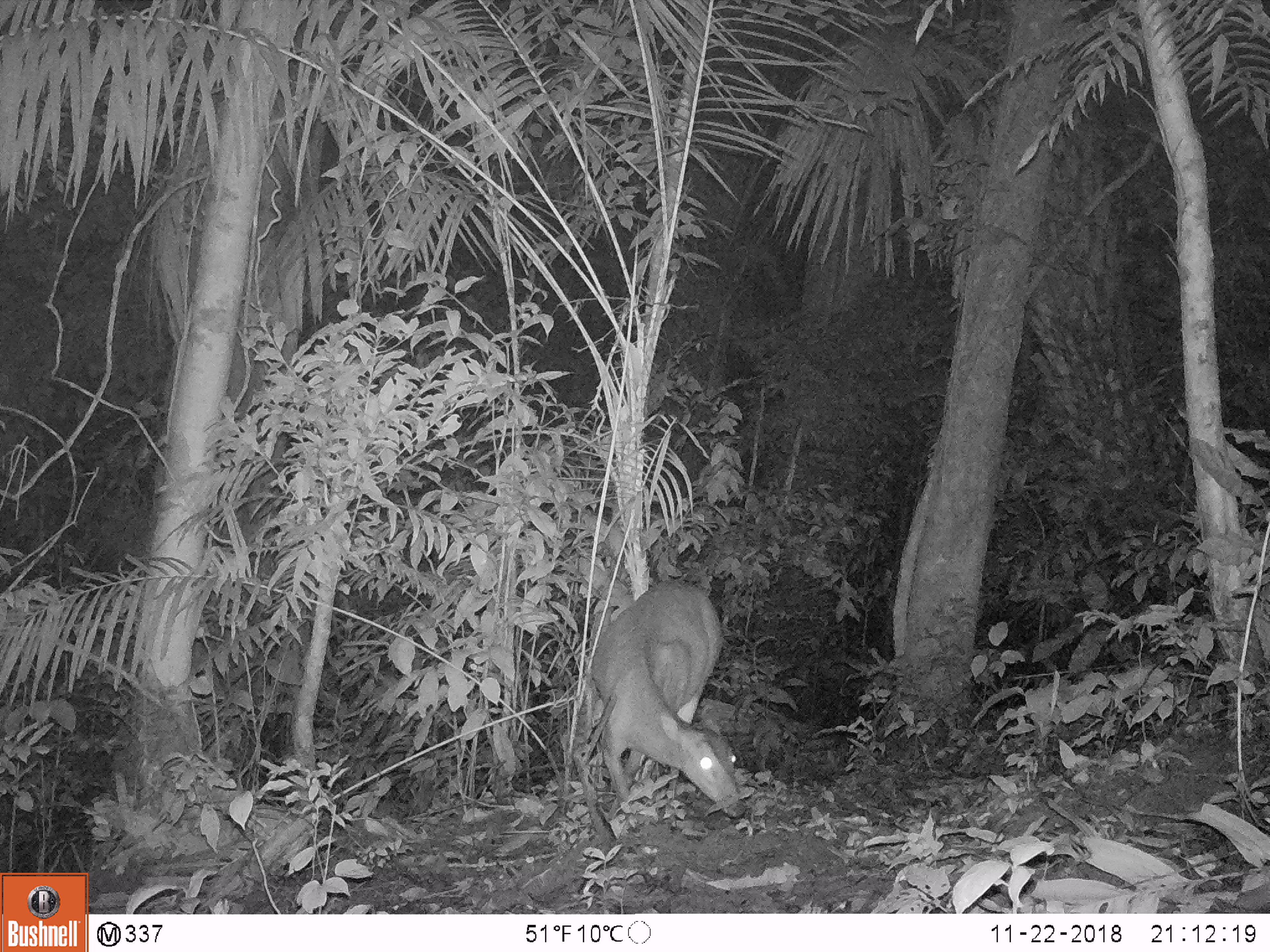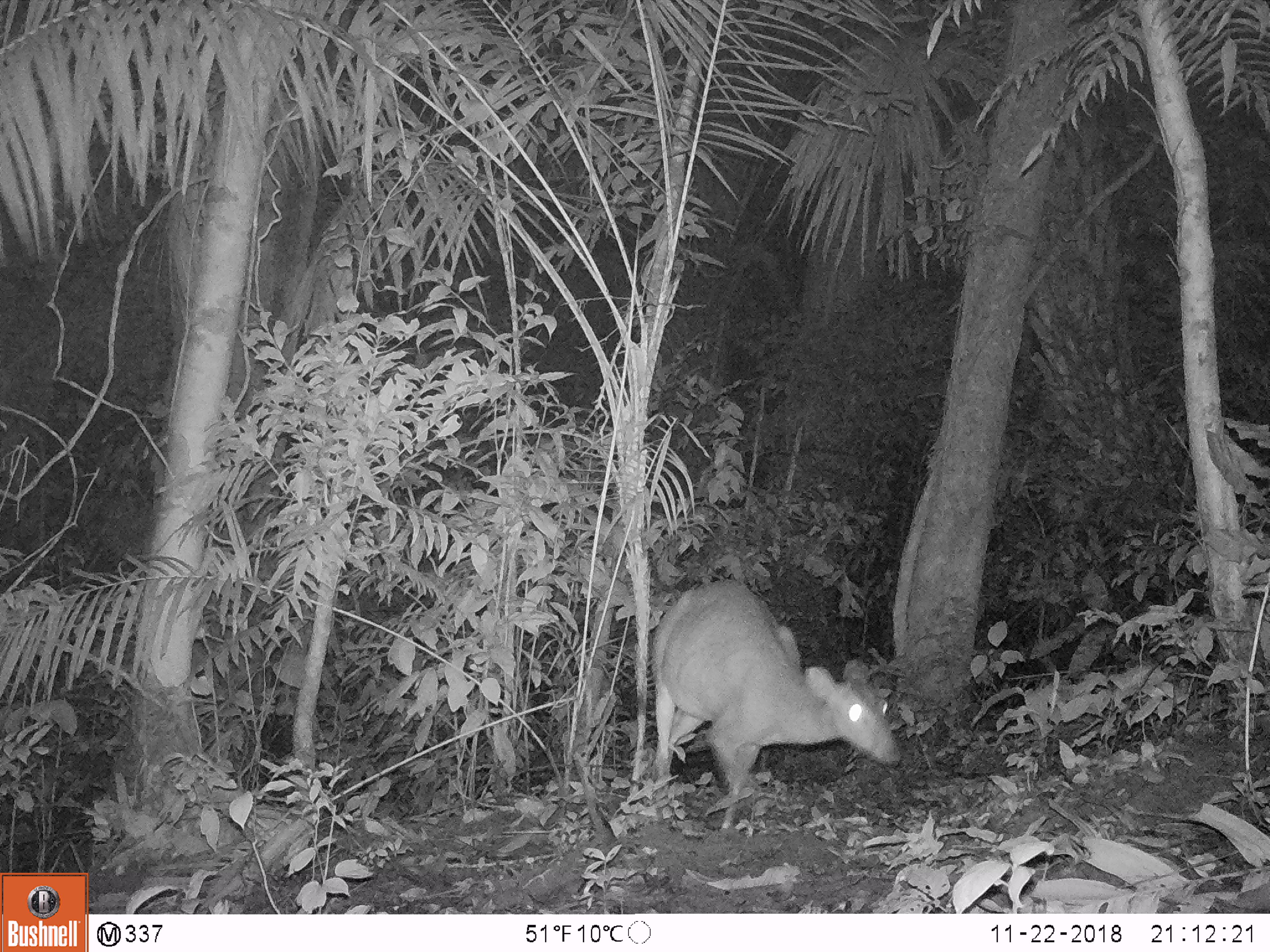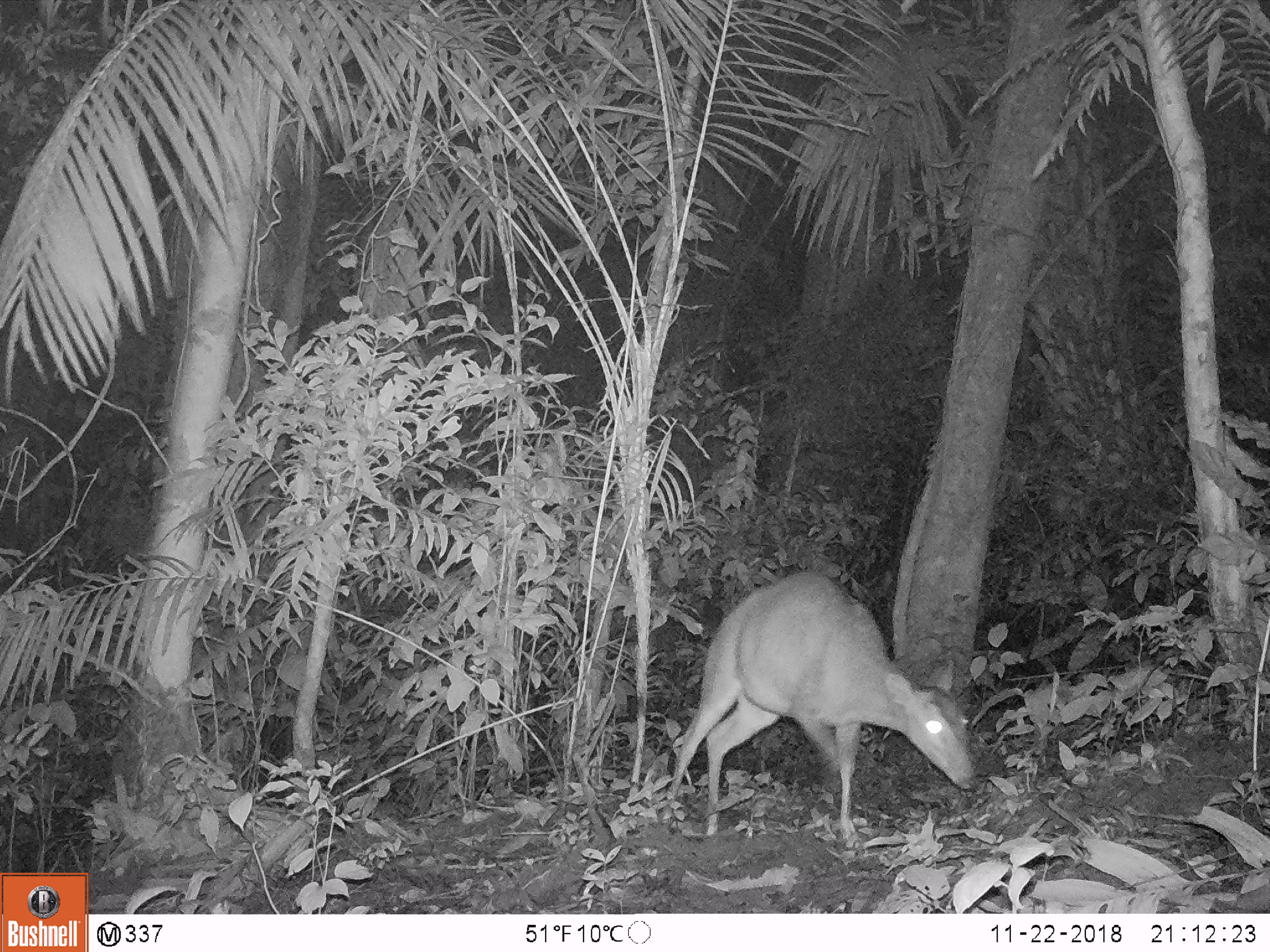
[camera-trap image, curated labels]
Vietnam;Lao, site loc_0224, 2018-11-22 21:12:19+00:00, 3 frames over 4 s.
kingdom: Animalia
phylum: Chordata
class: Mammalia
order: Artiodactyla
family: Cervidae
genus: Muntiacus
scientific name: Muntiacus vuquangensis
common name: large-antlered muntjac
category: large antlered muntjac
Large antlered muntjac (large-antlered muntjac) (Muntiacus vuquangensis). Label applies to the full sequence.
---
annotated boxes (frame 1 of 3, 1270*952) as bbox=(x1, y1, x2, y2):
large antlered muntjac: bbox=(589, 577, 747, 818)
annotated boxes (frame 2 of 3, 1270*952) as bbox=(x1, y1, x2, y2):
large antlered muntjac: bbox=(650, 576, 902, 830)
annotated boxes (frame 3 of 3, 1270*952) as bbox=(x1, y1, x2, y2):
large antlered muntjac: bbox=(664, 571, 980, 840)